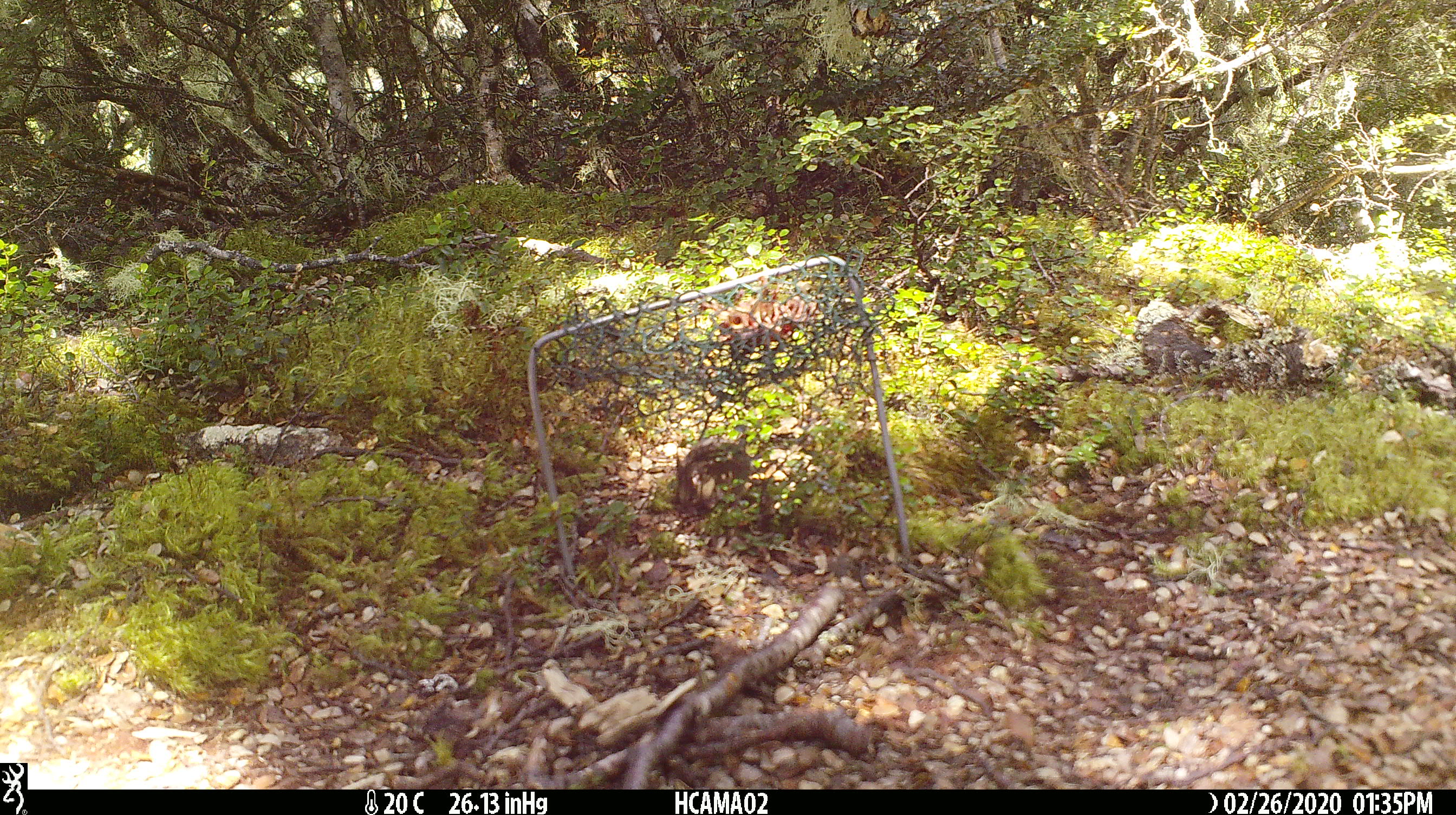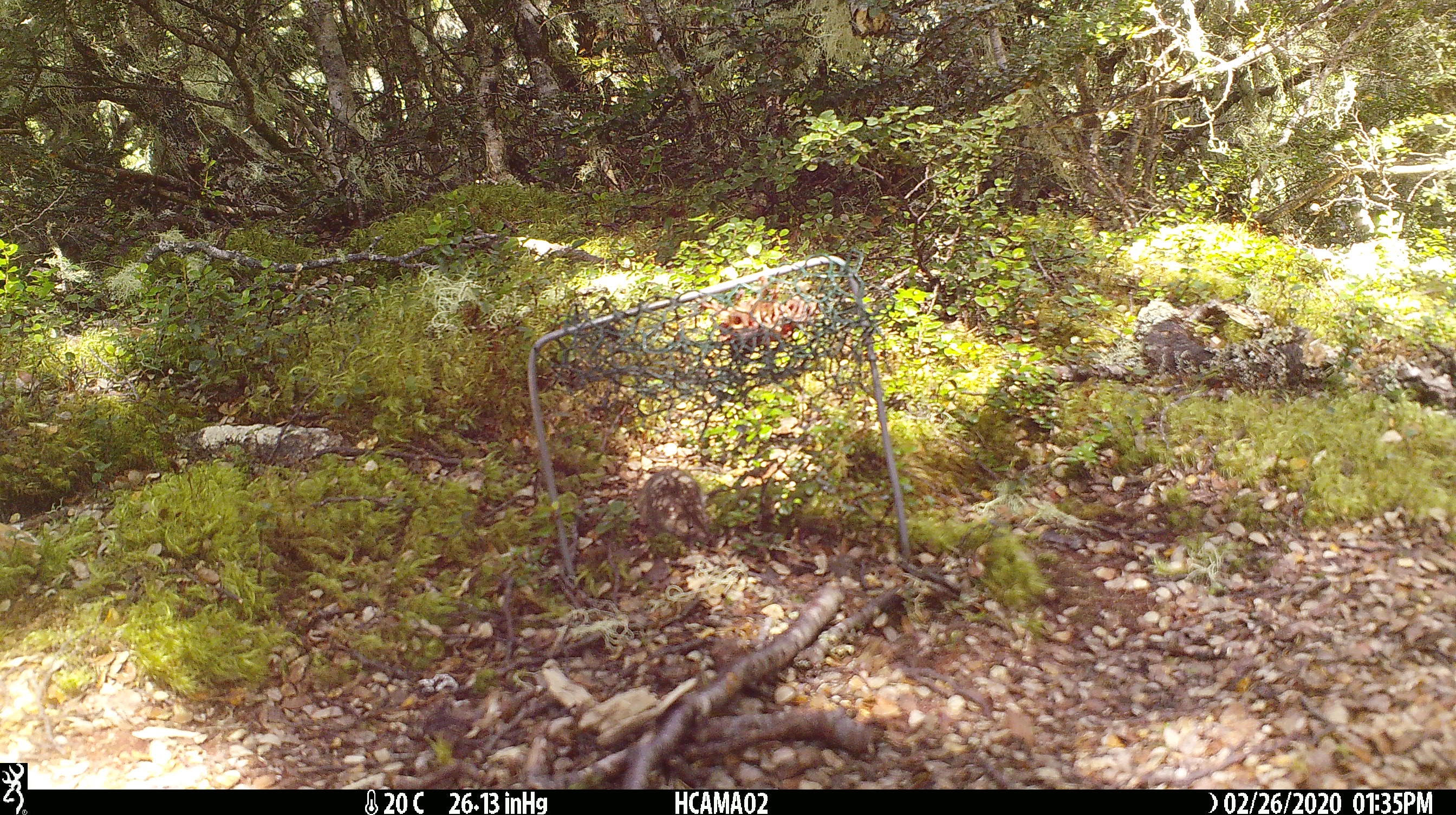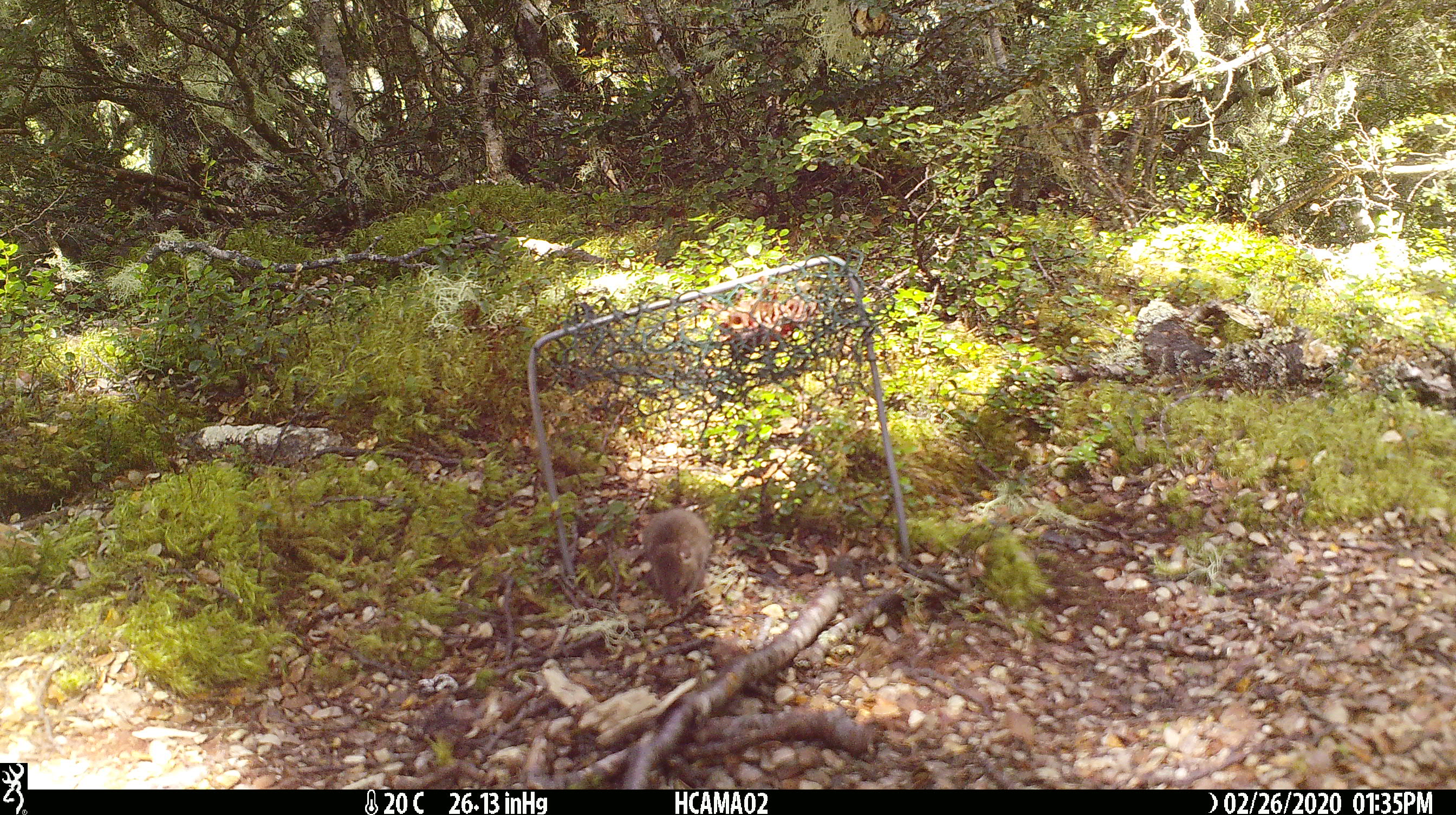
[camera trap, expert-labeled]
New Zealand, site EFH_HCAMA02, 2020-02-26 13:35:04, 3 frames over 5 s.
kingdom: Animalia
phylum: Chordata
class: Mammalia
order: Rodentia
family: Muridae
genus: Mus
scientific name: Mus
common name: mouse